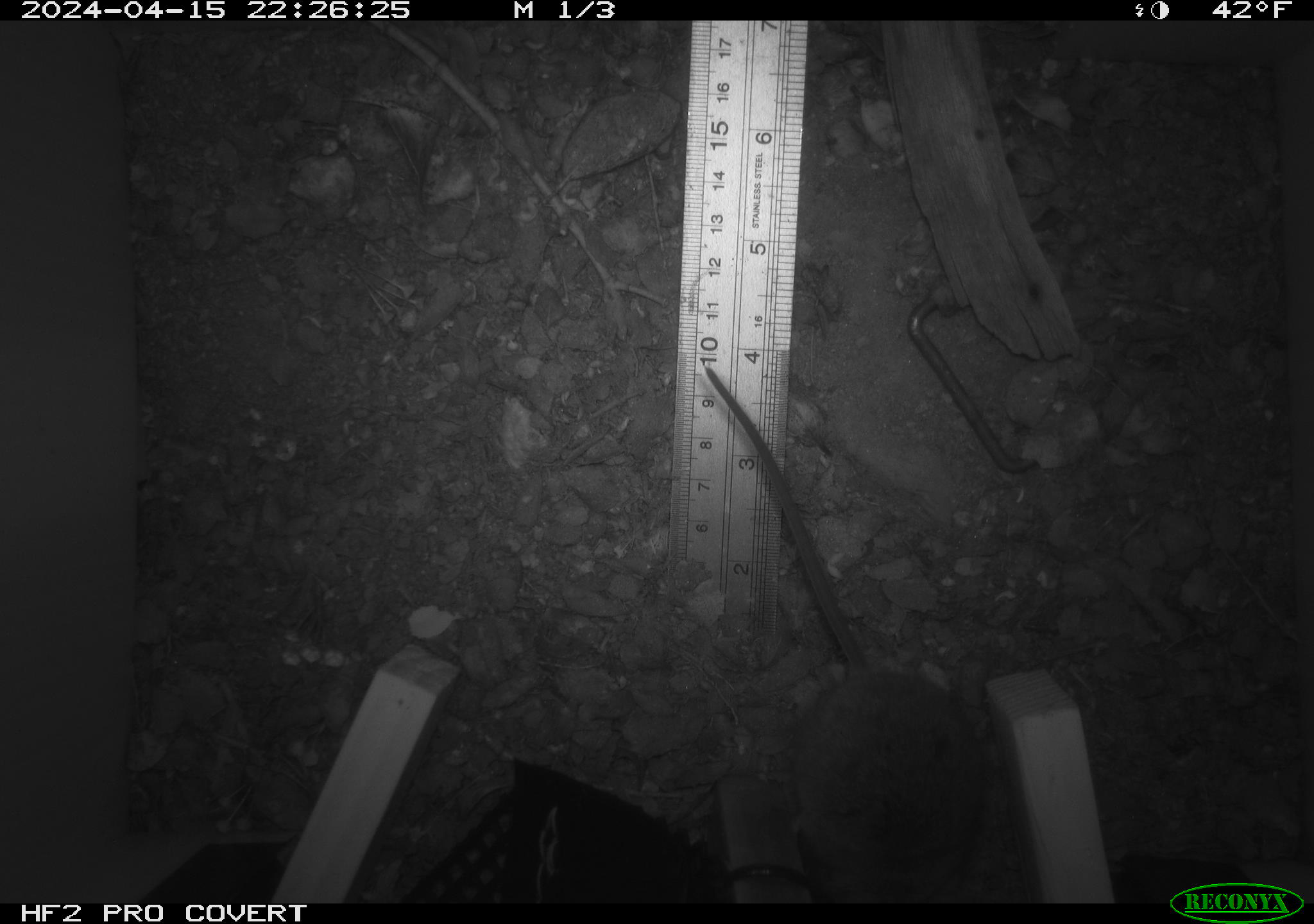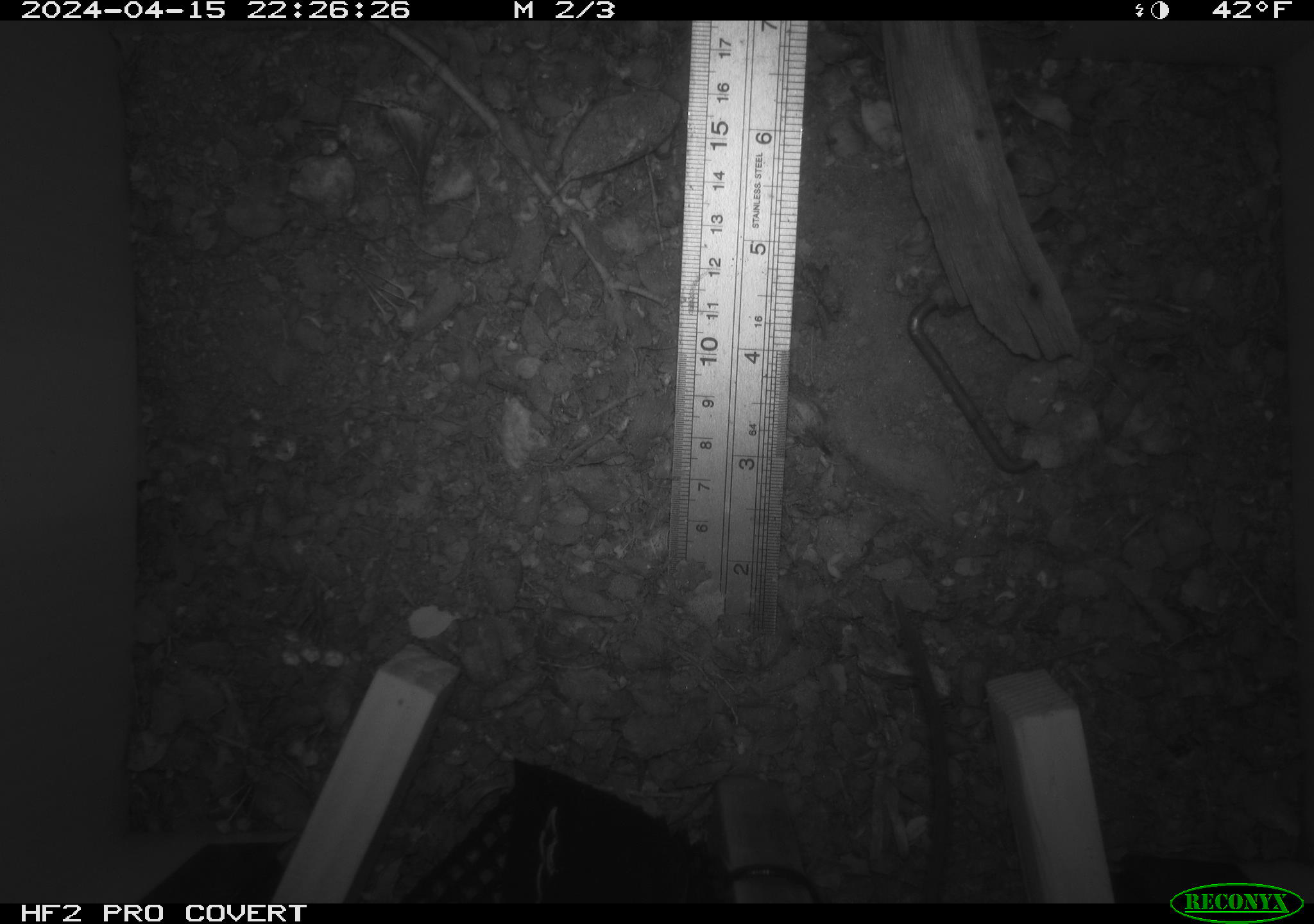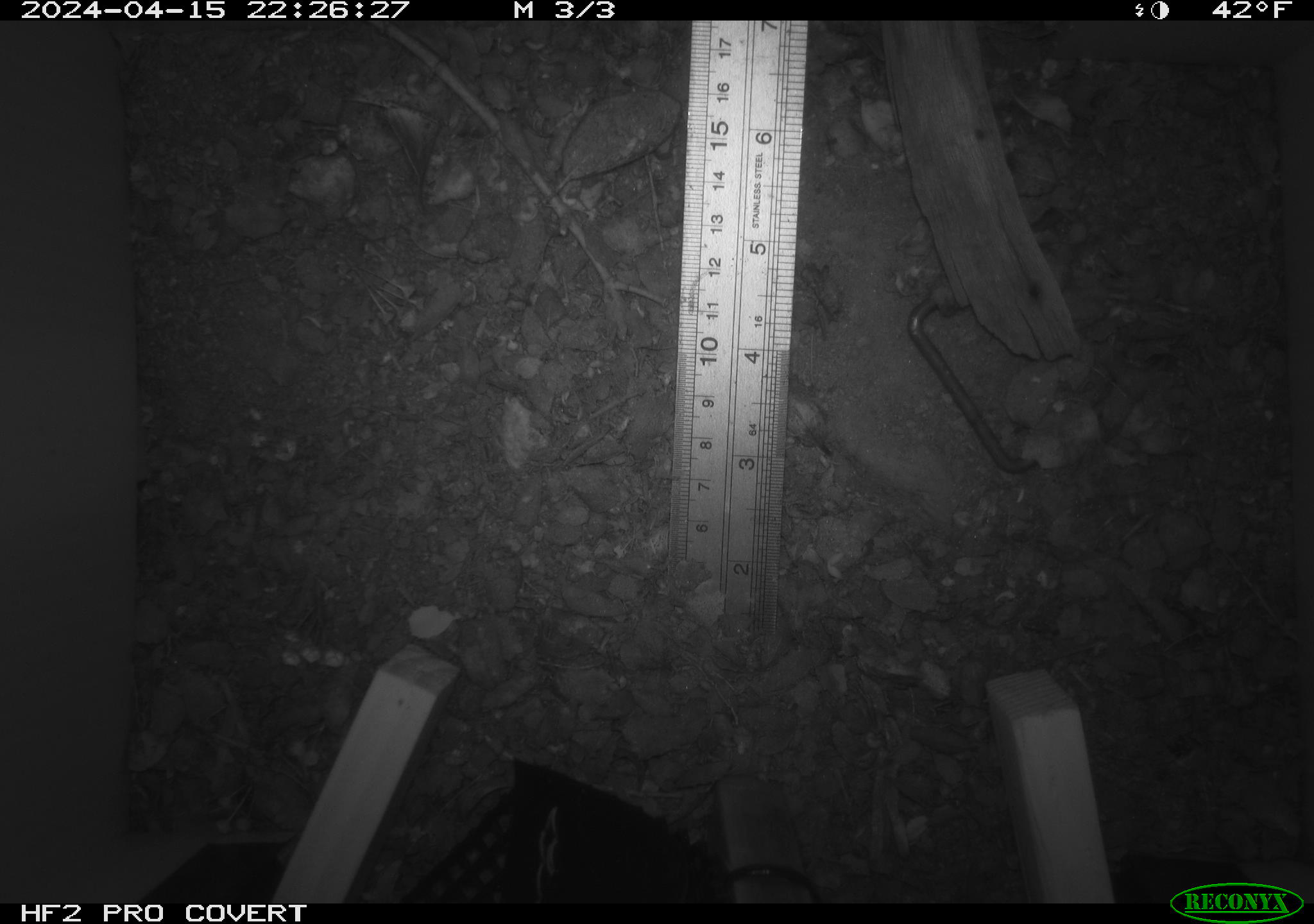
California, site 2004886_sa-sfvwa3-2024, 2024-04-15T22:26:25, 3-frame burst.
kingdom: Animalia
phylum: Chordata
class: Mammalia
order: Rodentia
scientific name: Rodentia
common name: mouse species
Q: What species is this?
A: Mouse species (Rodentia).